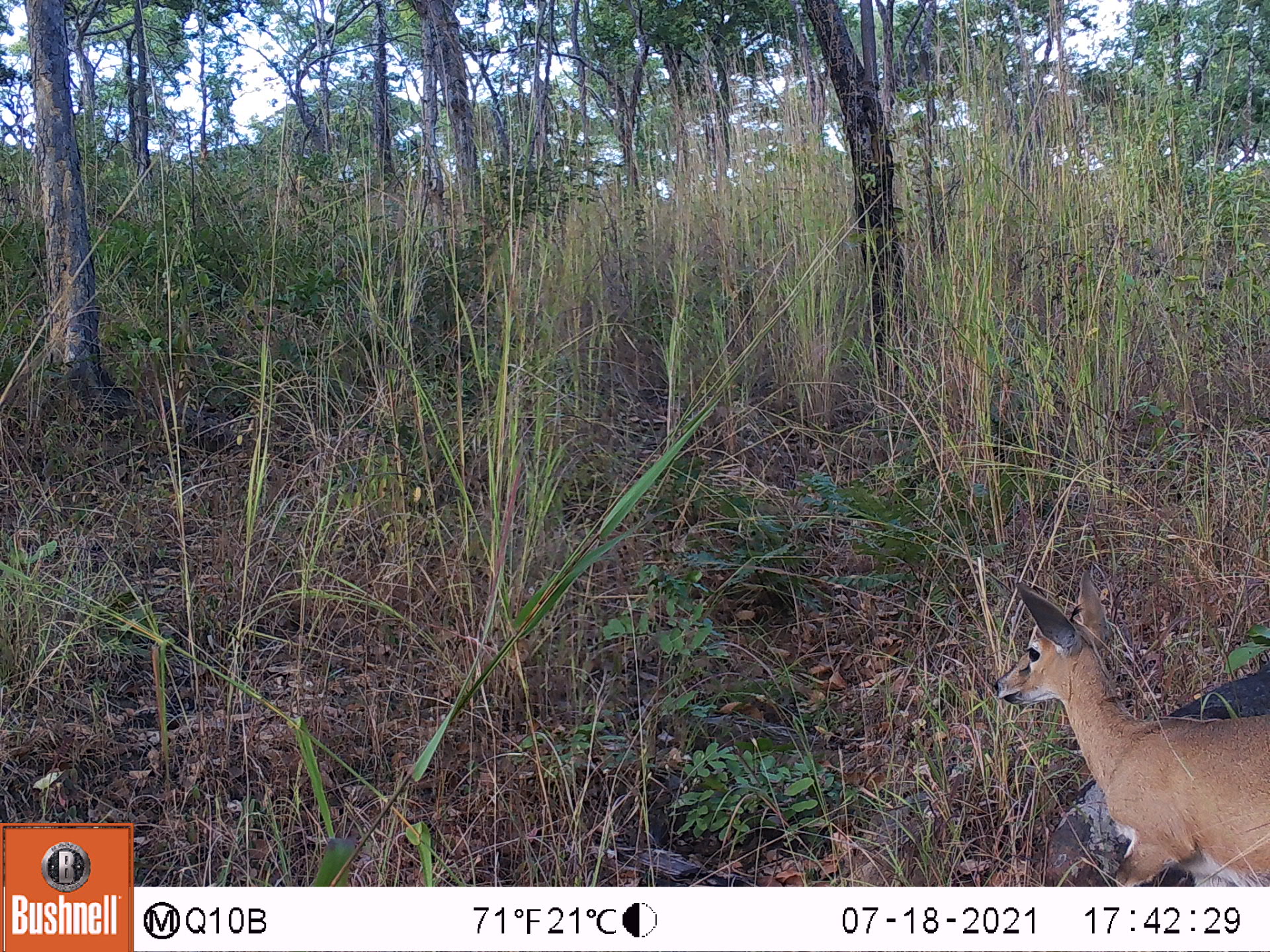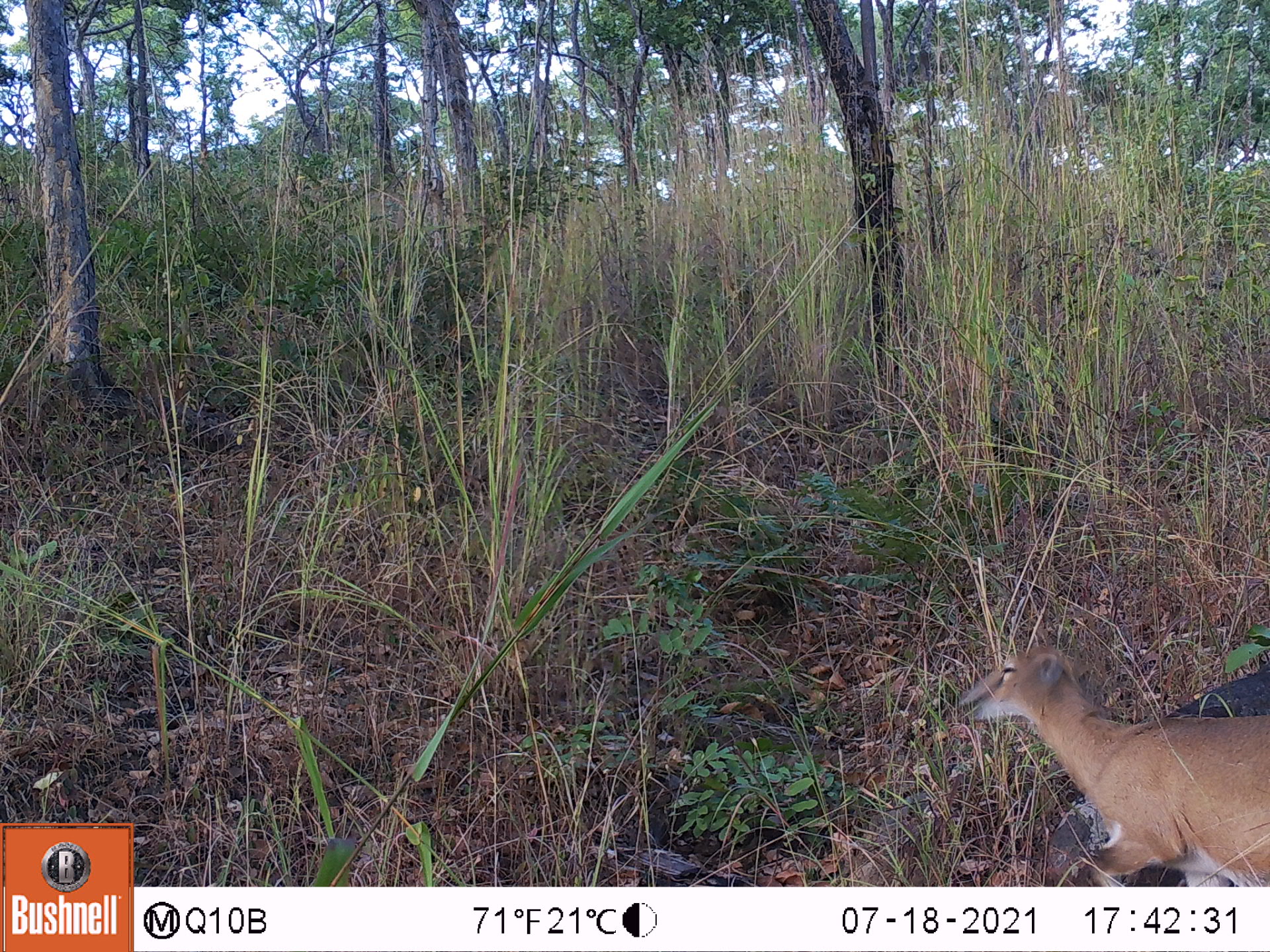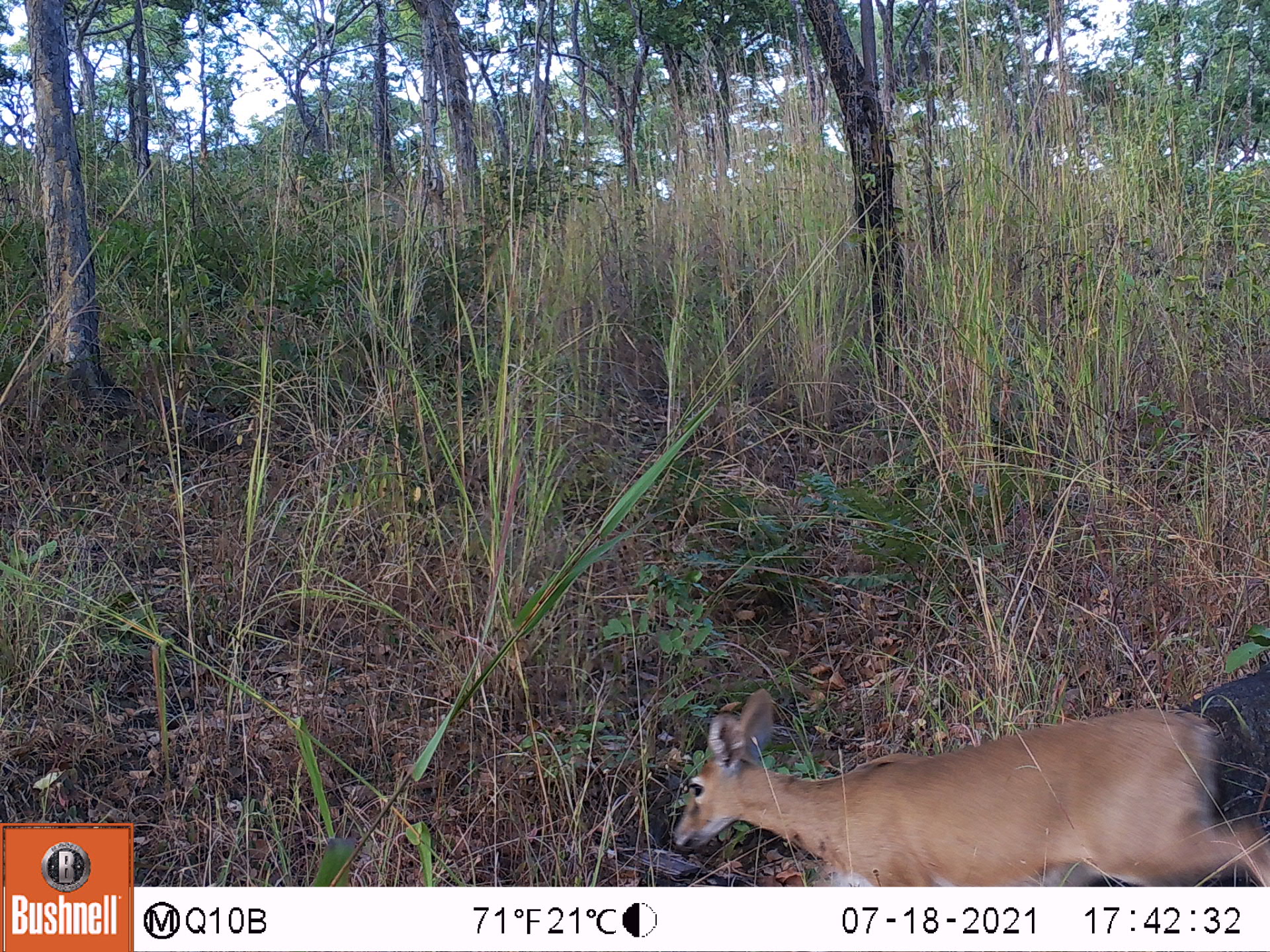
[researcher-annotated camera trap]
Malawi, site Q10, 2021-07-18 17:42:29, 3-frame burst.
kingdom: Animalia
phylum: Chordata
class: Mammalia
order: Artiodactyla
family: Bovidae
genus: Sylvicapra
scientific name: Sylvicapra grimmia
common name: common duiker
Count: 1.